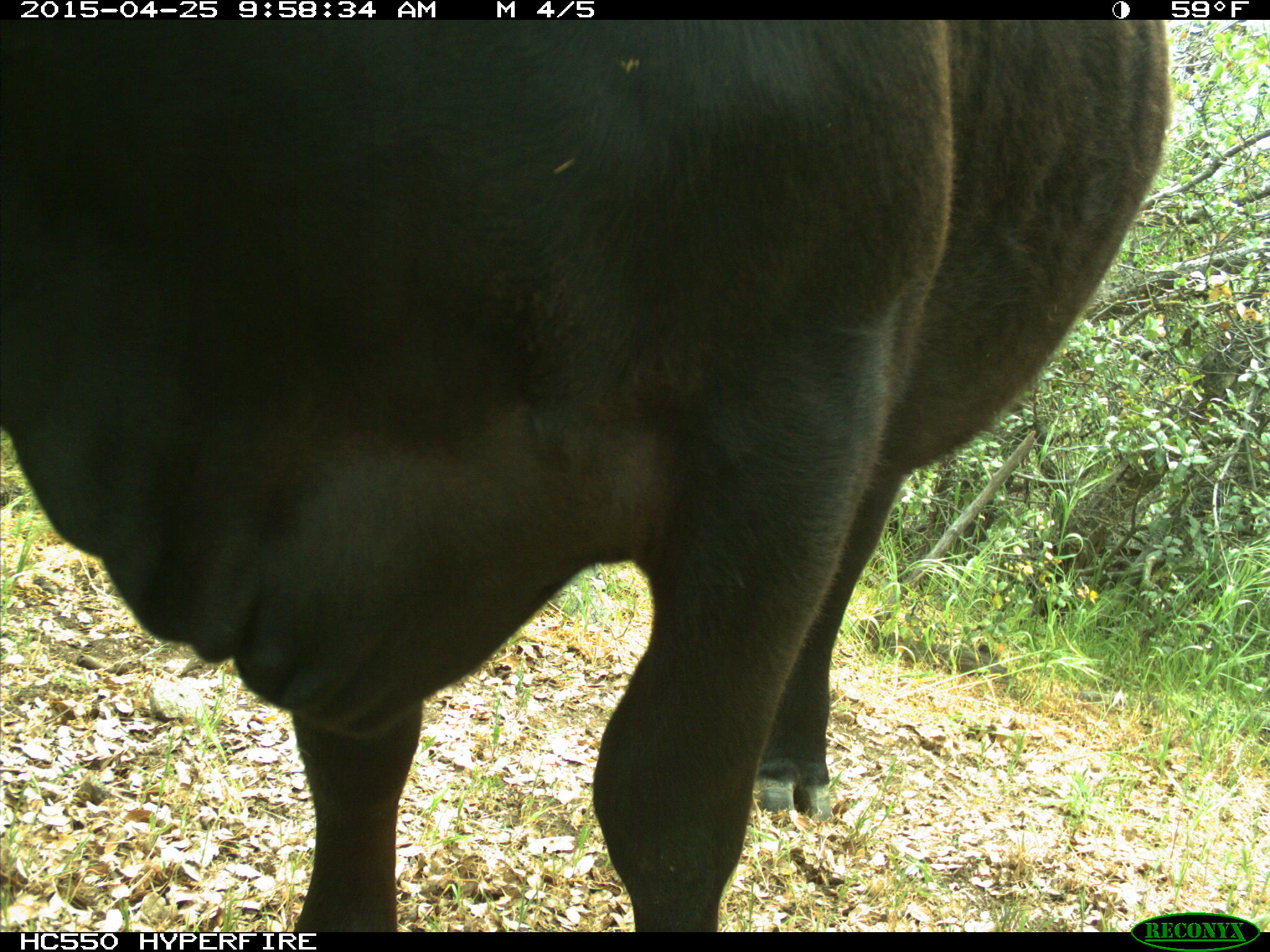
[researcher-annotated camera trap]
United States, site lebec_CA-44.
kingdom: Animalia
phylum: Chordata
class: Mammalia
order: Artiodactyla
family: Suidae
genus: Sus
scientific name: Sus scrofa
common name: wild boar